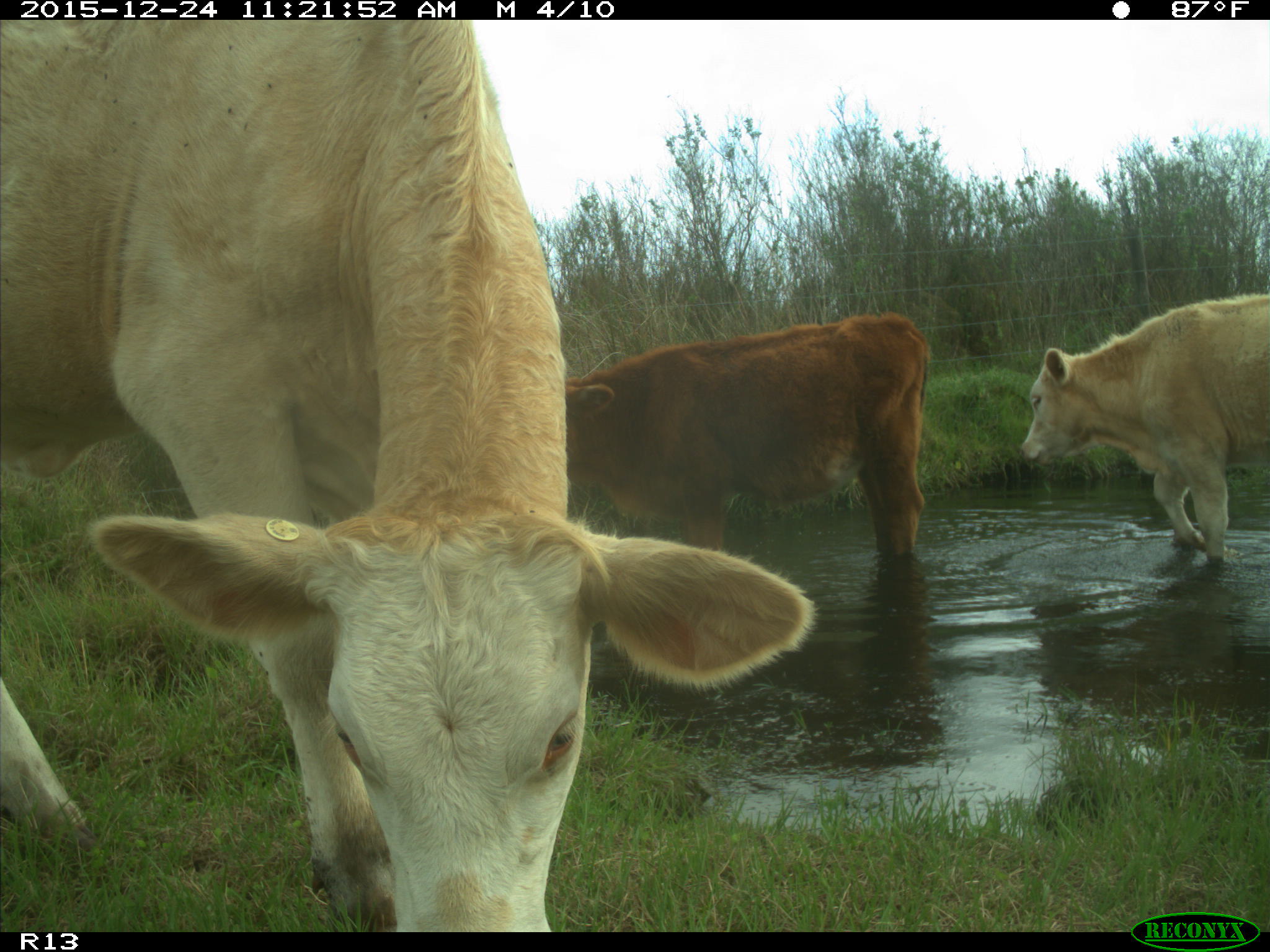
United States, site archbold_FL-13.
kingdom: Animalia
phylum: Chordata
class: Mammalia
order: Artiodactyla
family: Bovidae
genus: Bos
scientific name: Bos taurus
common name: domestic cow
Bos taurus (domestic cow).